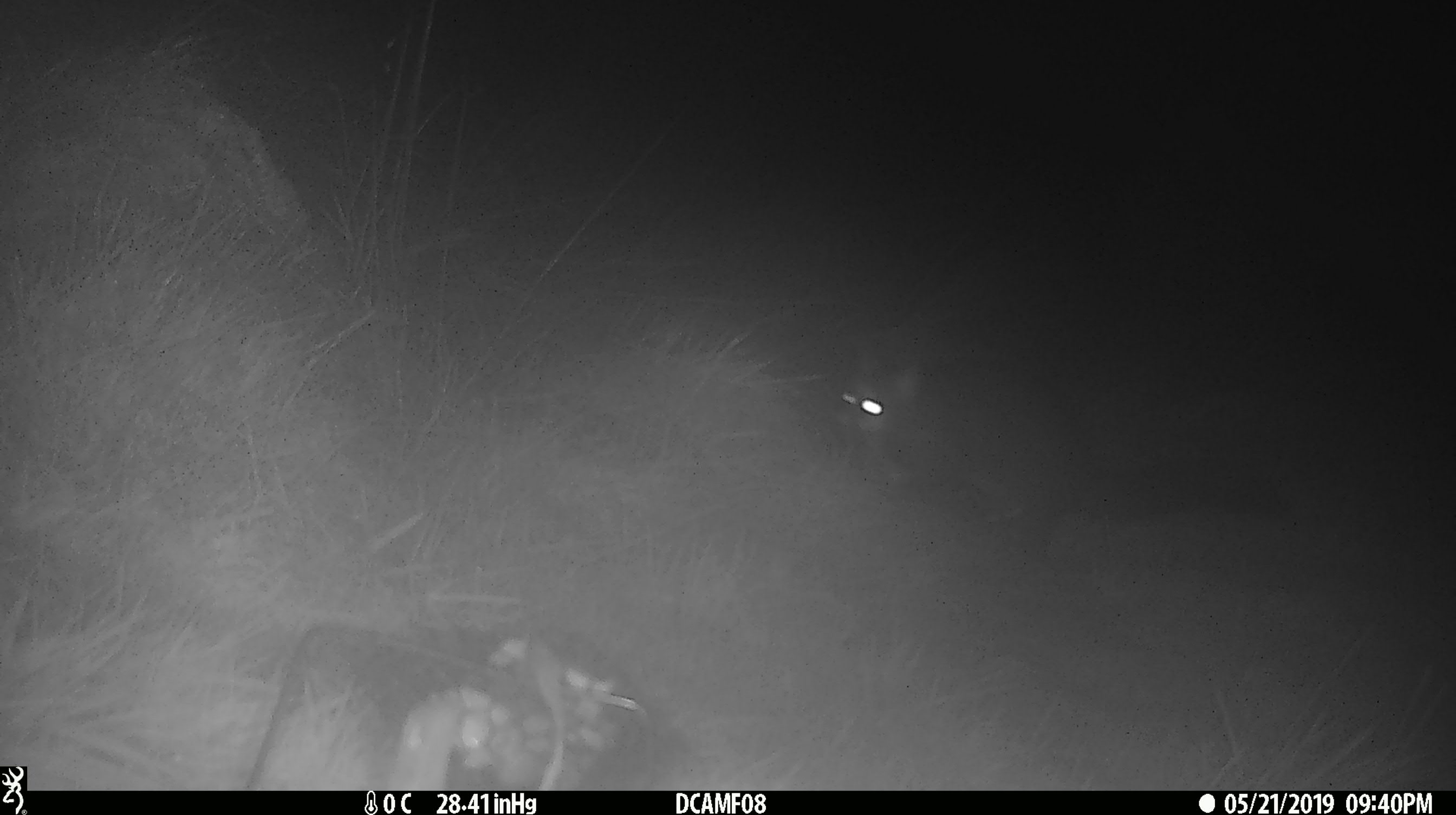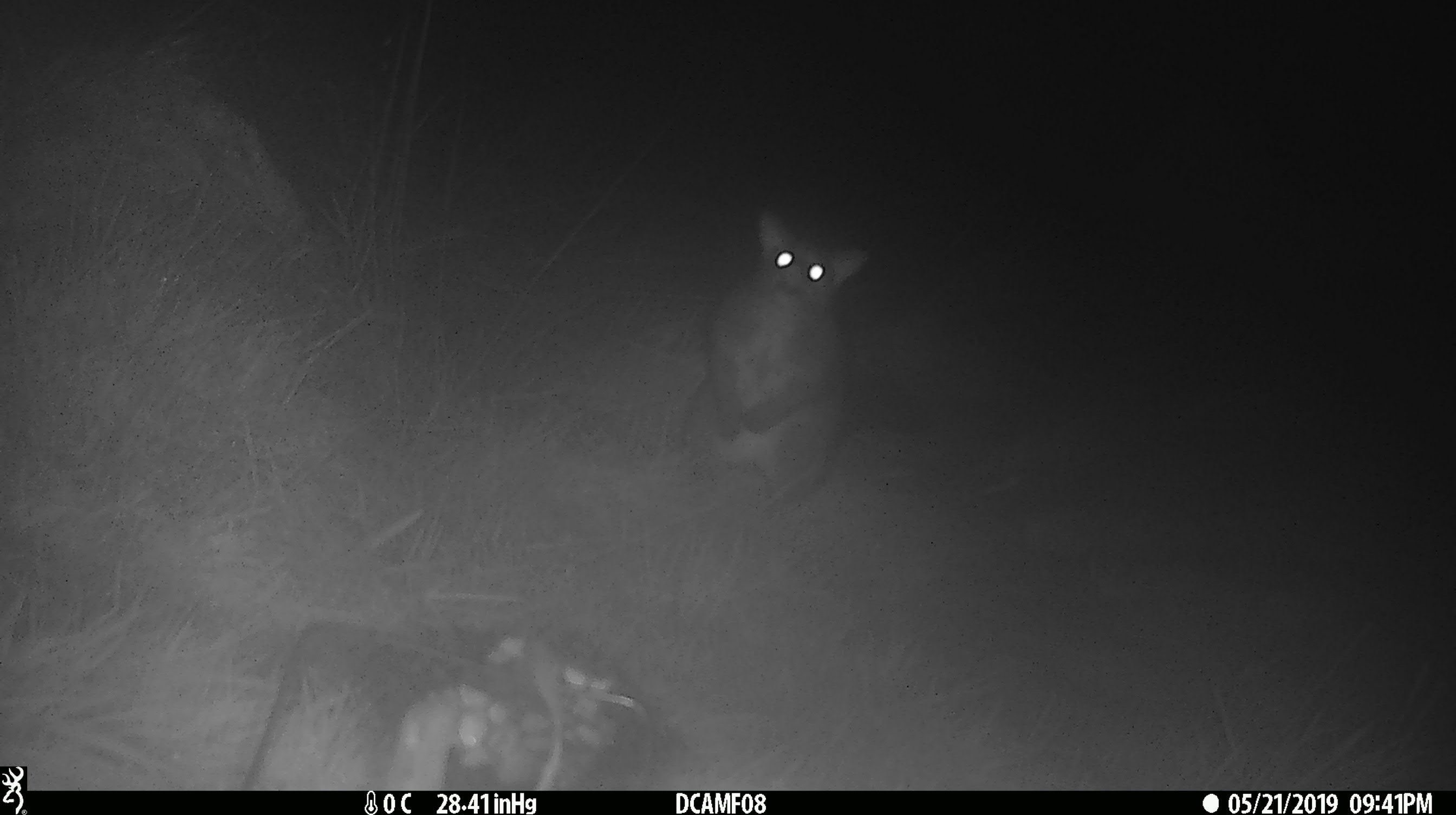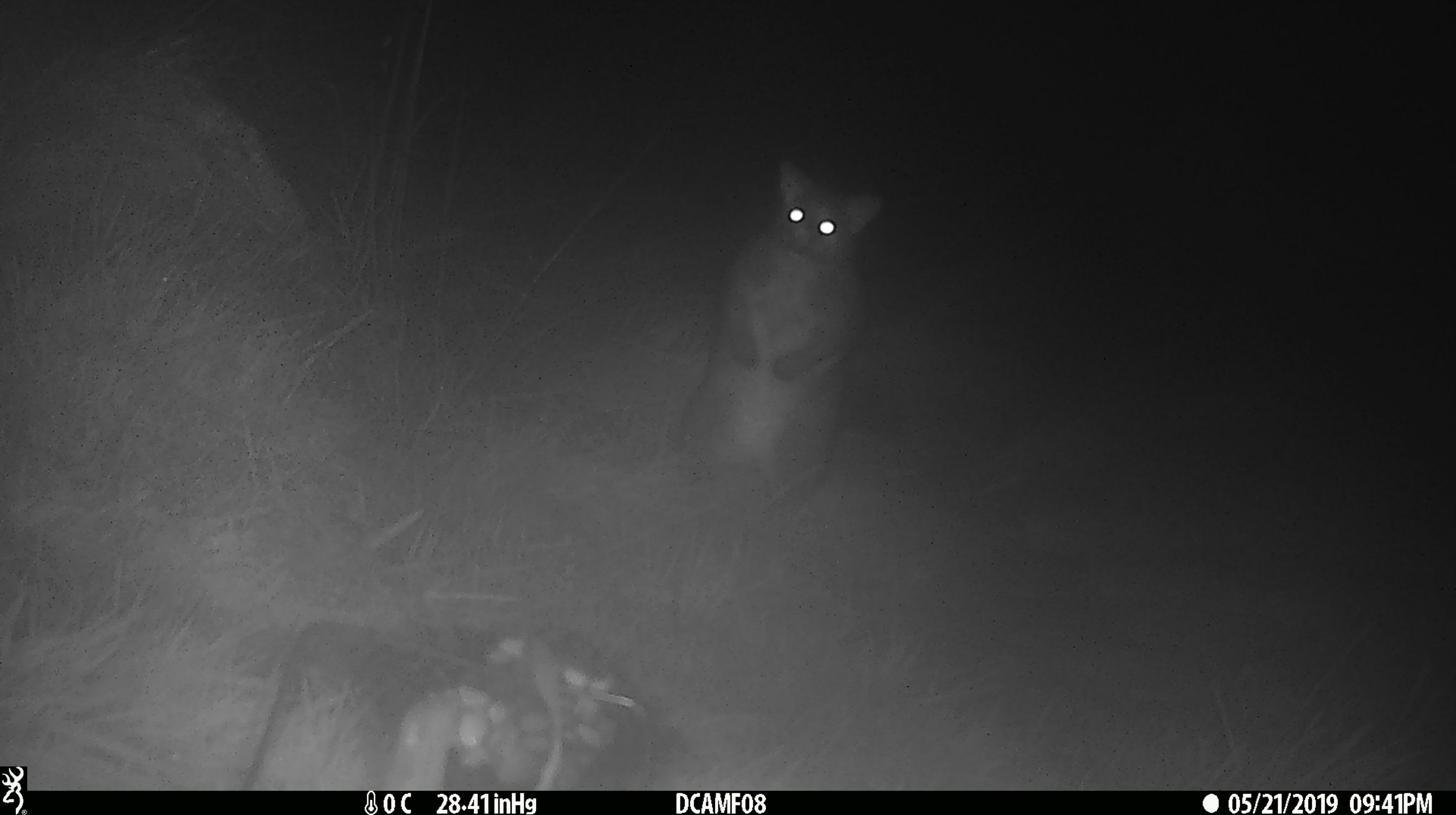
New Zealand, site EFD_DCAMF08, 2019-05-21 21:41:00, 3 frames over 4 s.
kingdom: Animalia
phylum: Chordata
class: Mammalia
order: Diprotodontia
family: Phalangeridae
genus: Trichosurus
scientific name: Trichosurus vulpecula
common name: common brushtail possum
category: possum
Possum (common brushtail possum) (Trichosurus vulpecula).